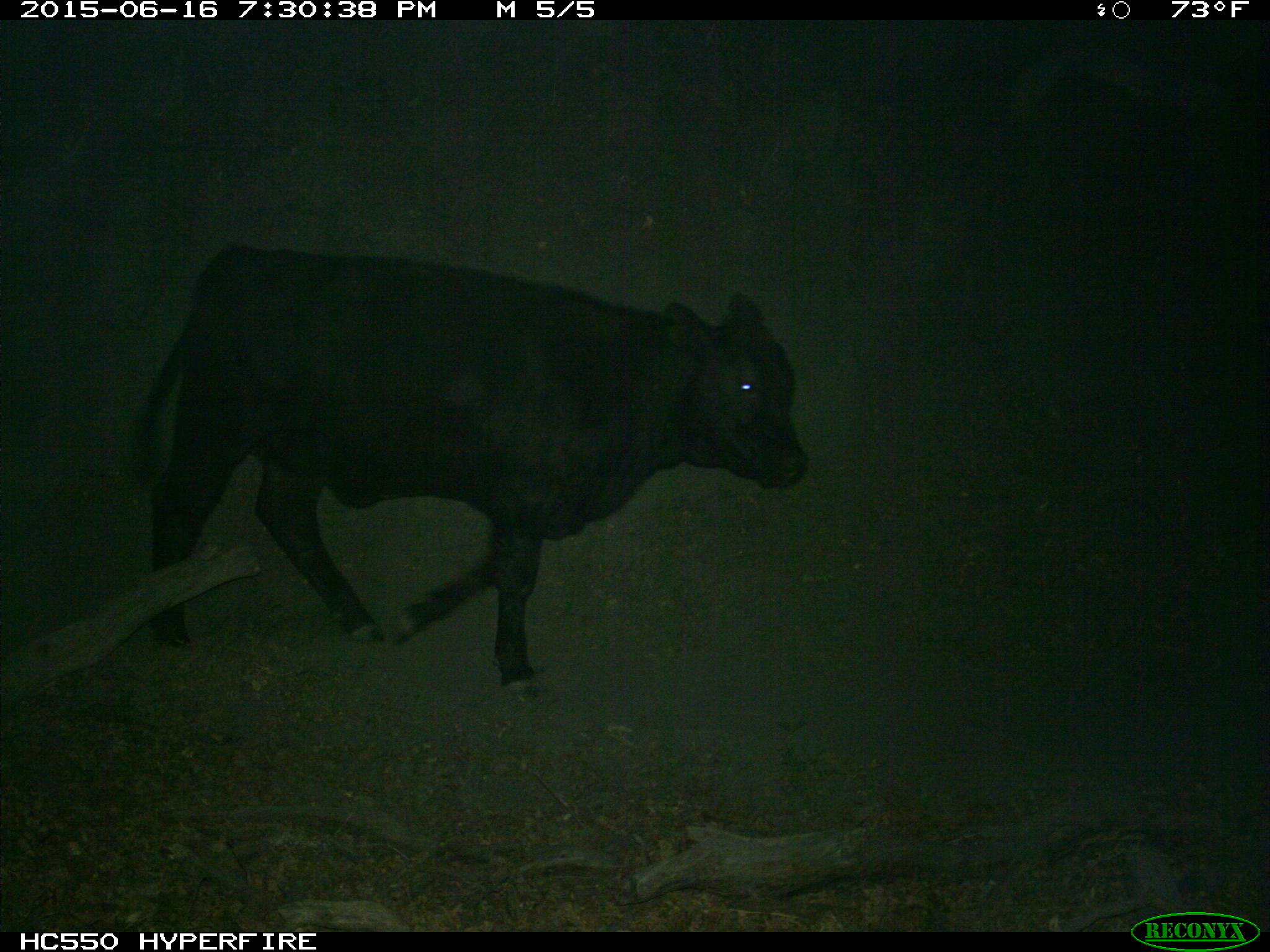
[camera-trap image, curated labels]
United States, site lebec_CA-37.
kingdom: Animalia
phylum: Chordata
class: Mammalia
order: Artiodactyla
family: Bovidae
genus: Bos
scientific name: Bos taurus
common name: domestic cow